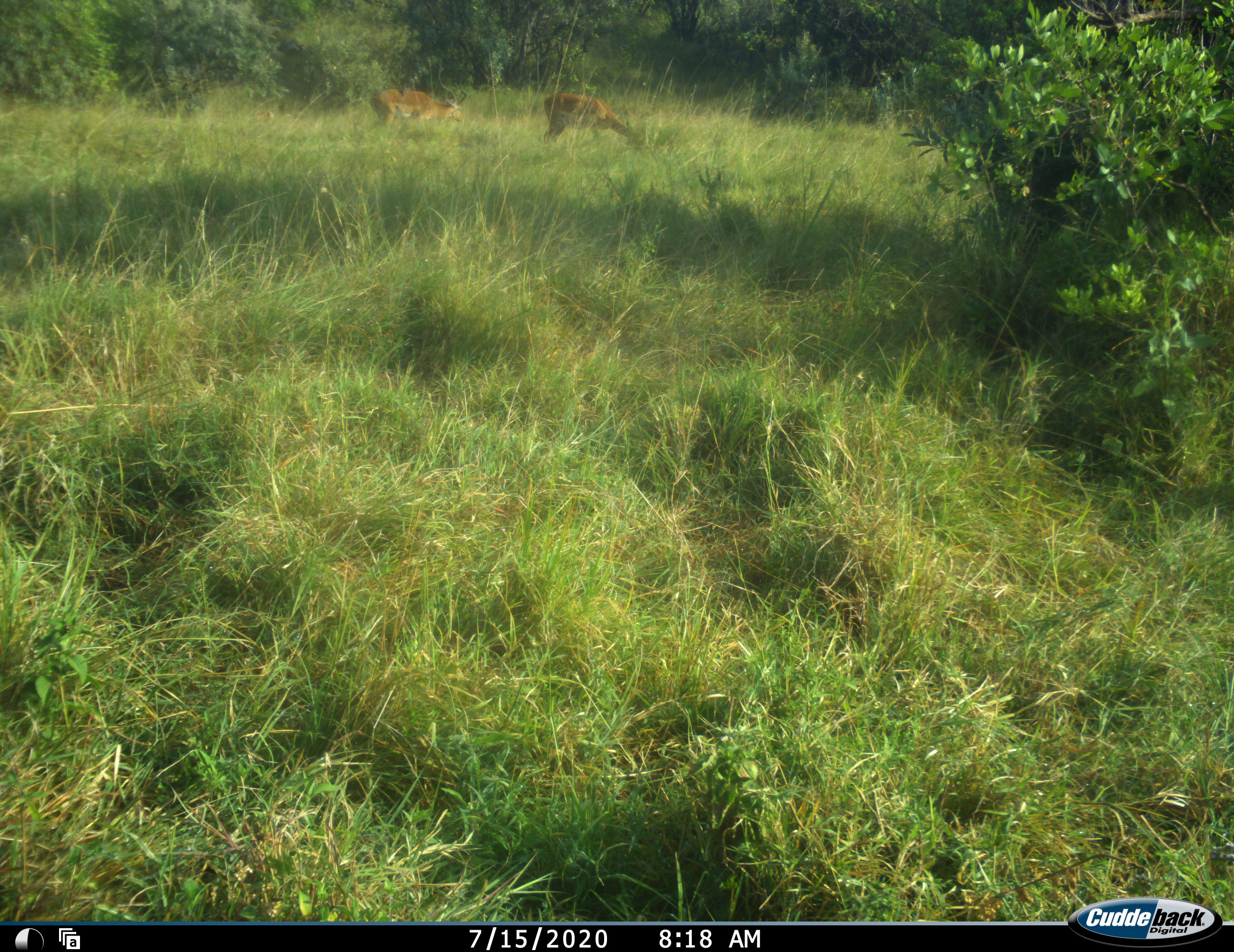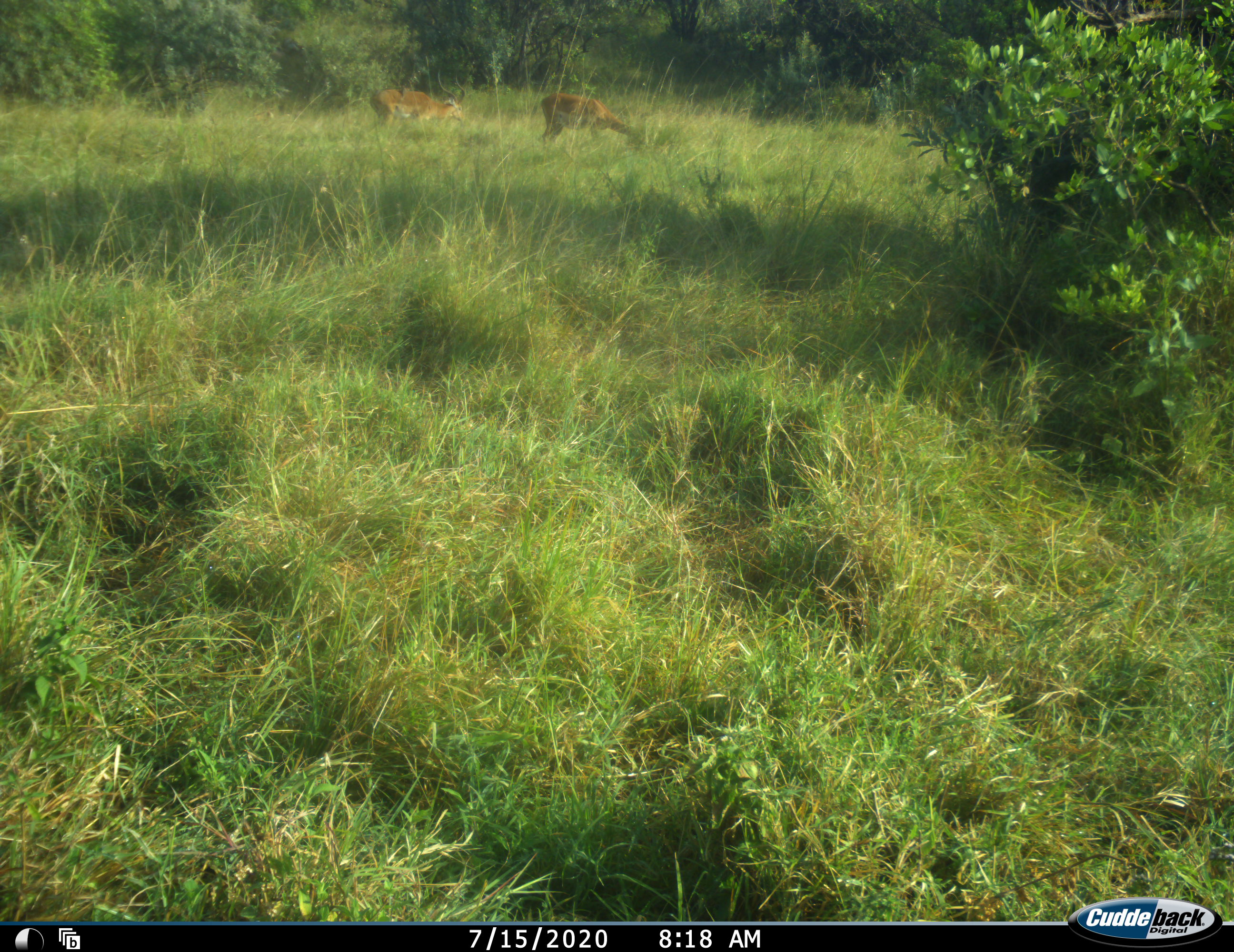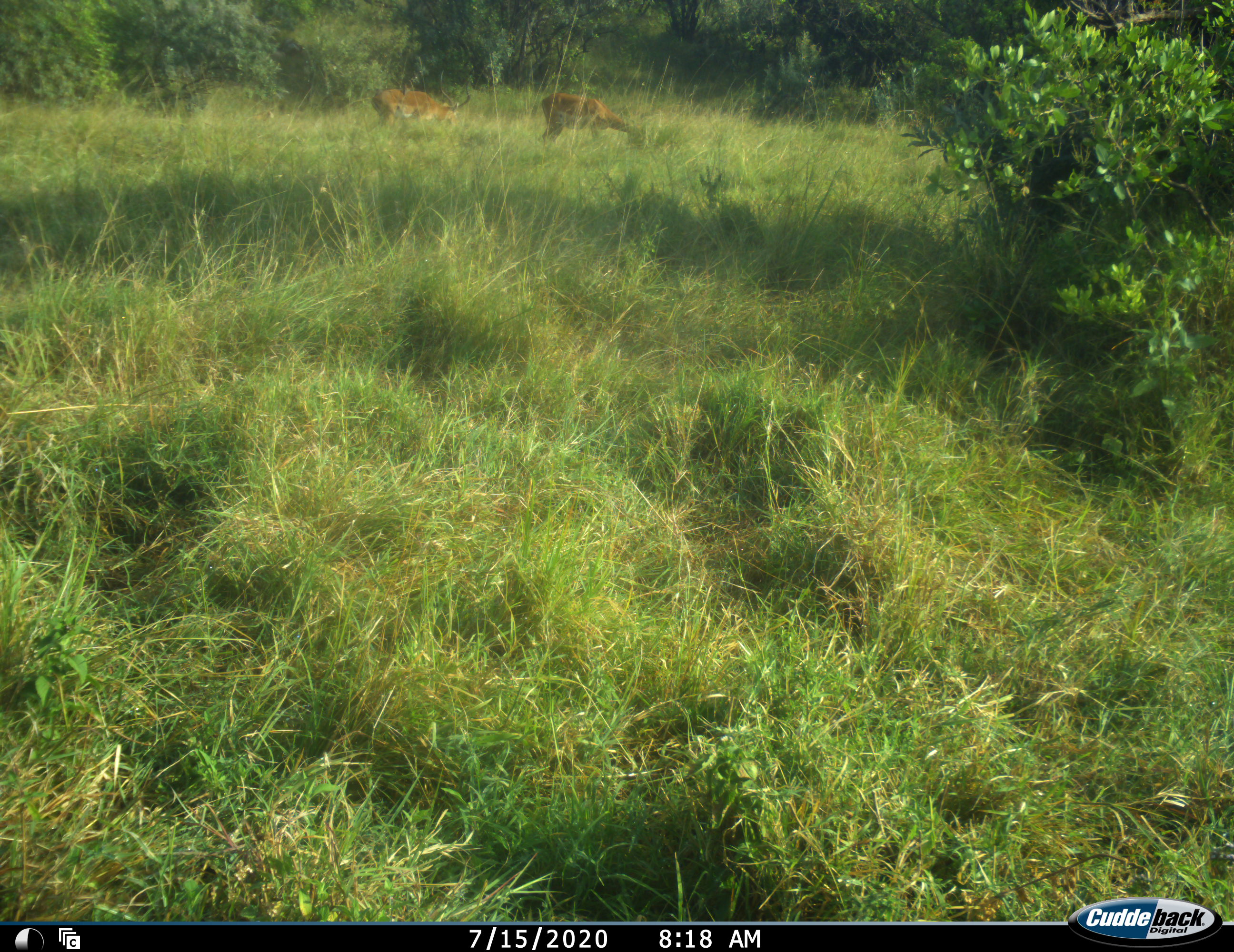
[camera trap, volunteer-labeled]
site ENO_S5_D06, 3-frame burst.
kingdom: Animalia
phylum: Chordata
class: Mammalia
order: Artiodactyla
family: Bovidae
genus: Aepyceros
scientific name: Aepyceros melampus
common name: impala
Impala (Aepyceros melampus), count 2. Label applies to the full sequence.